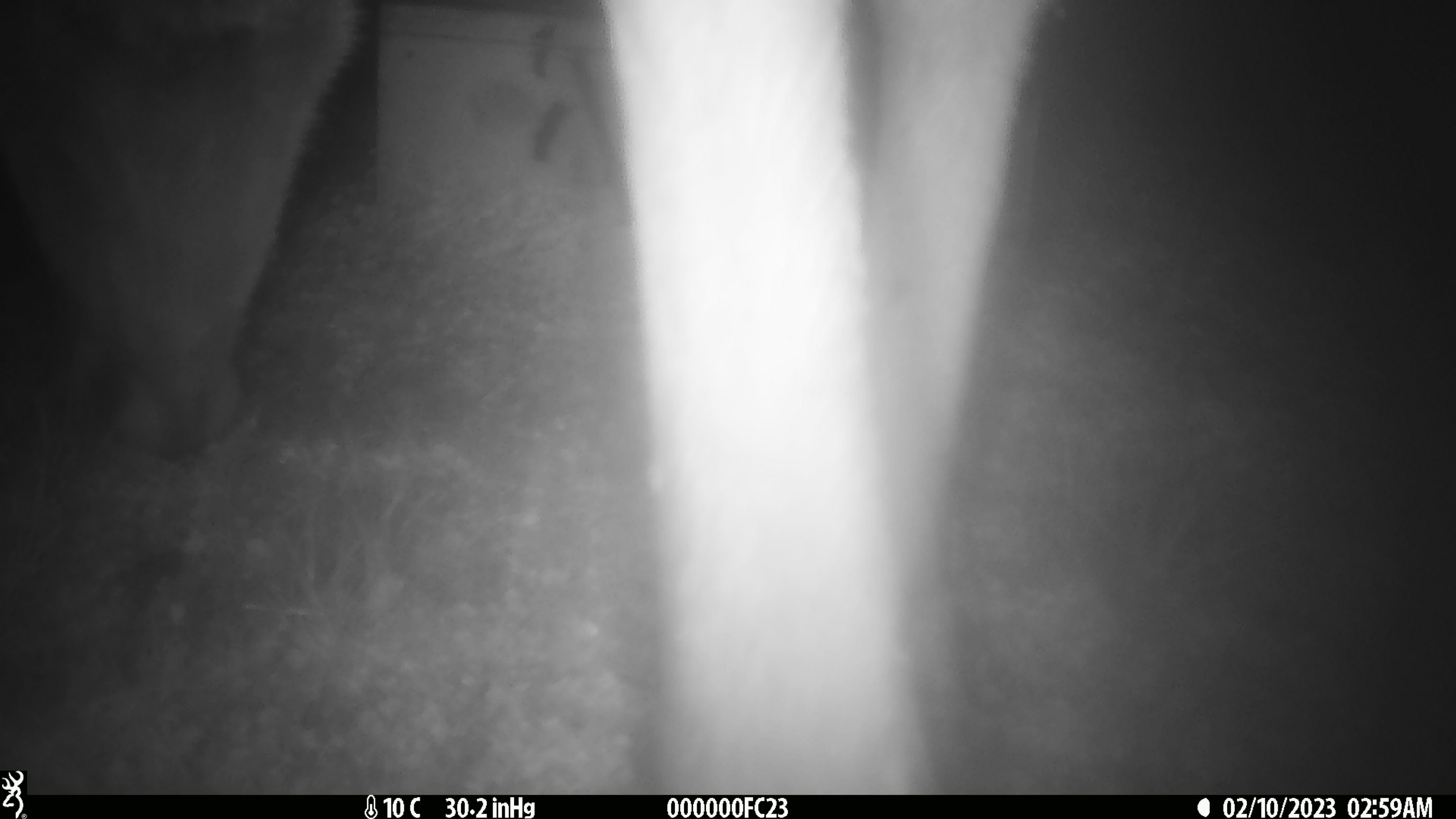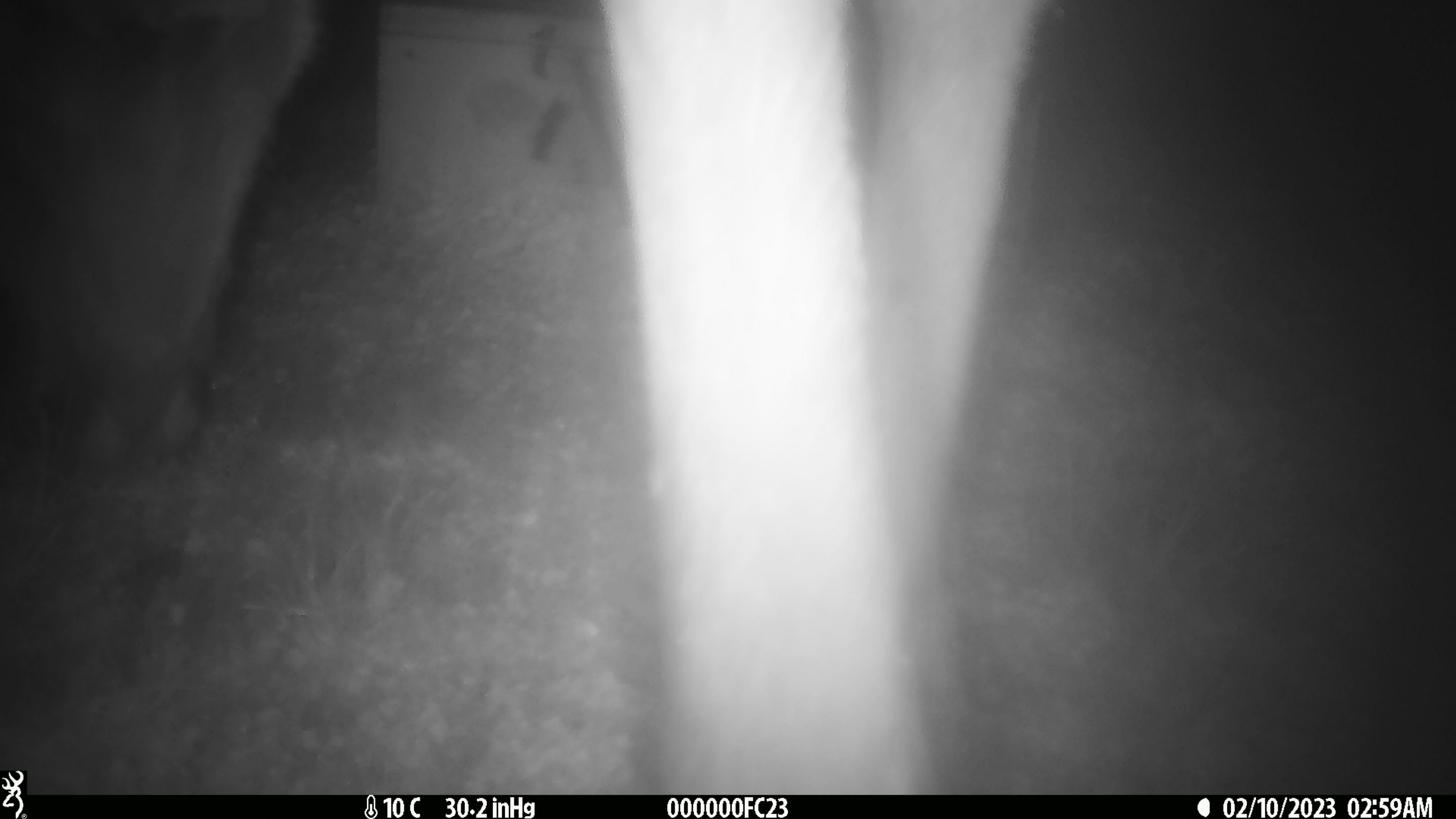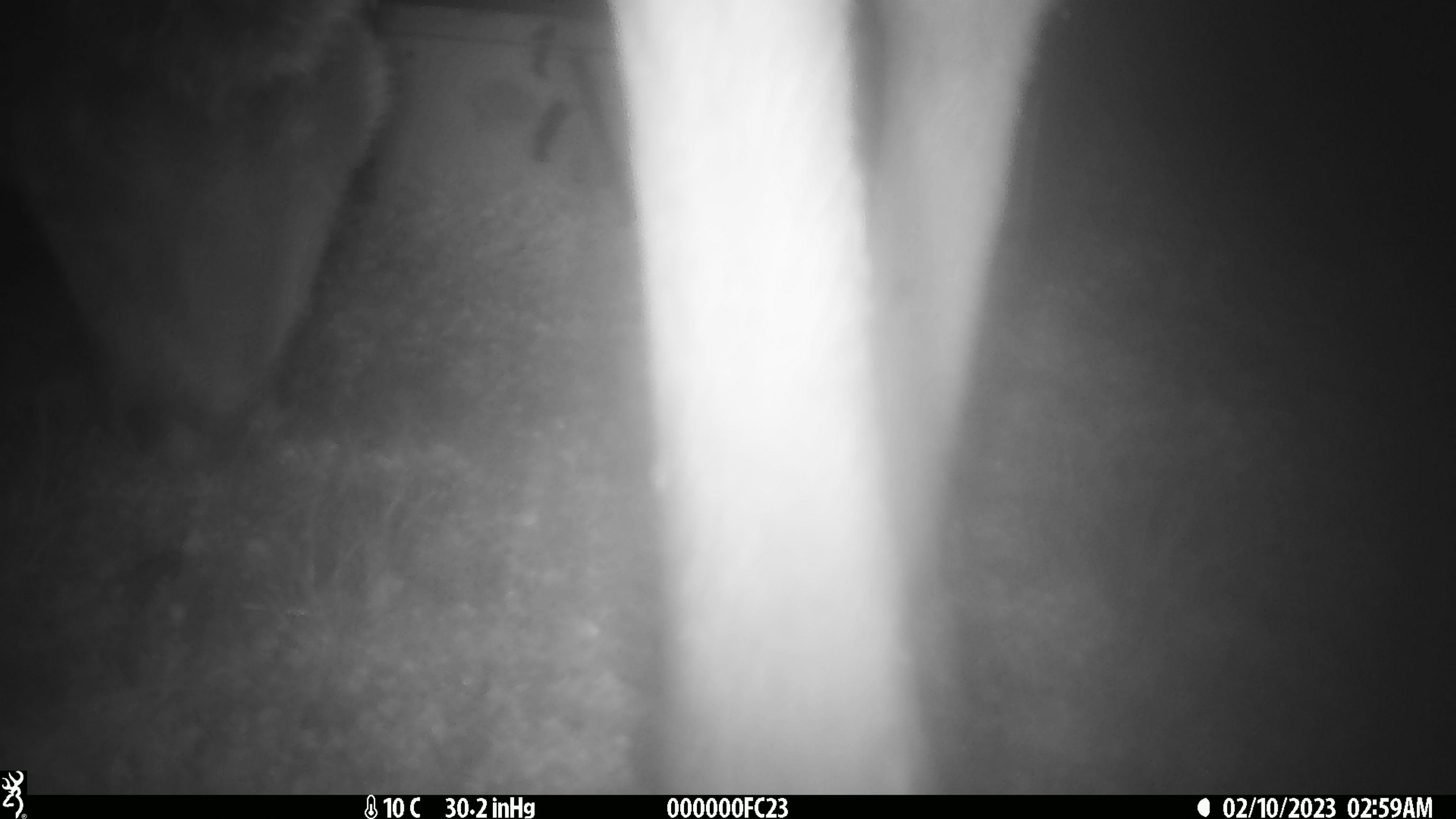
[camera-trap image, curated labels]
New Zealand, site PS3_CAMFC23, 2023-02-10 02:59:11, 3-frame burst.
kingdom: Animalia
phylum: Chordata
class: Mammalia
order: Artiodactyla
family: Cervidae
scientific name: Cervidae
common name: deer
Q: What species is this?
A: Deer (Cervidae).